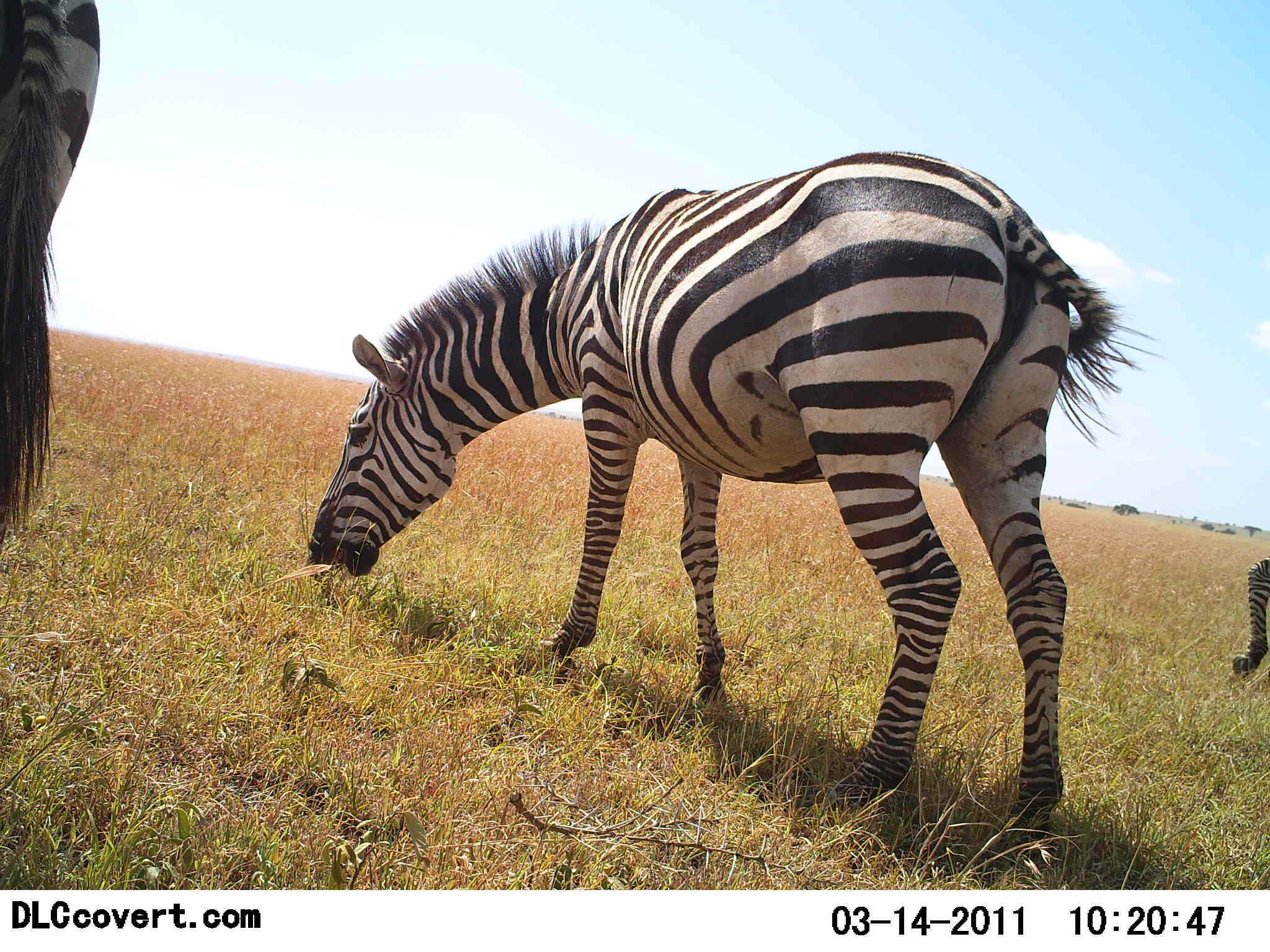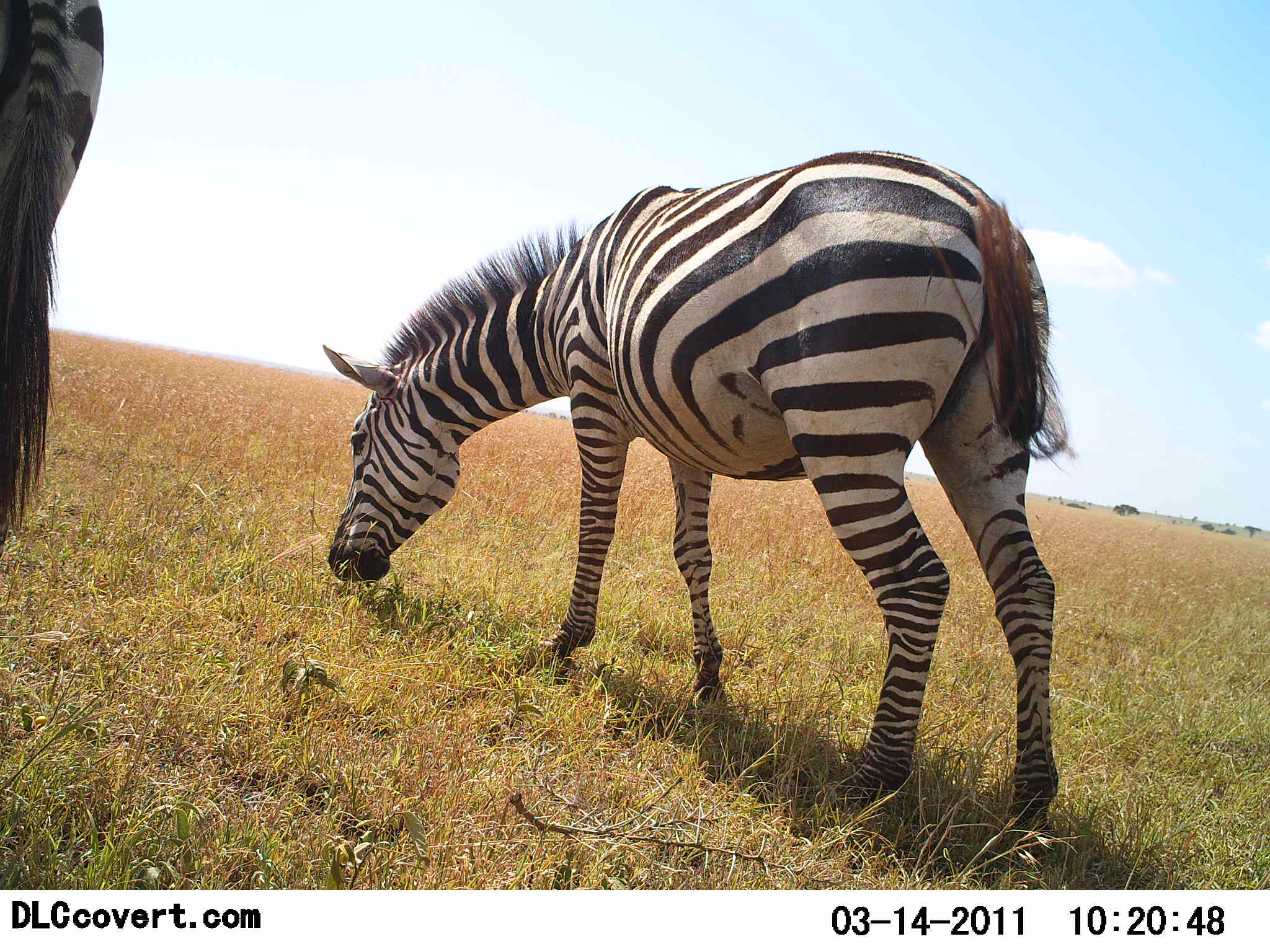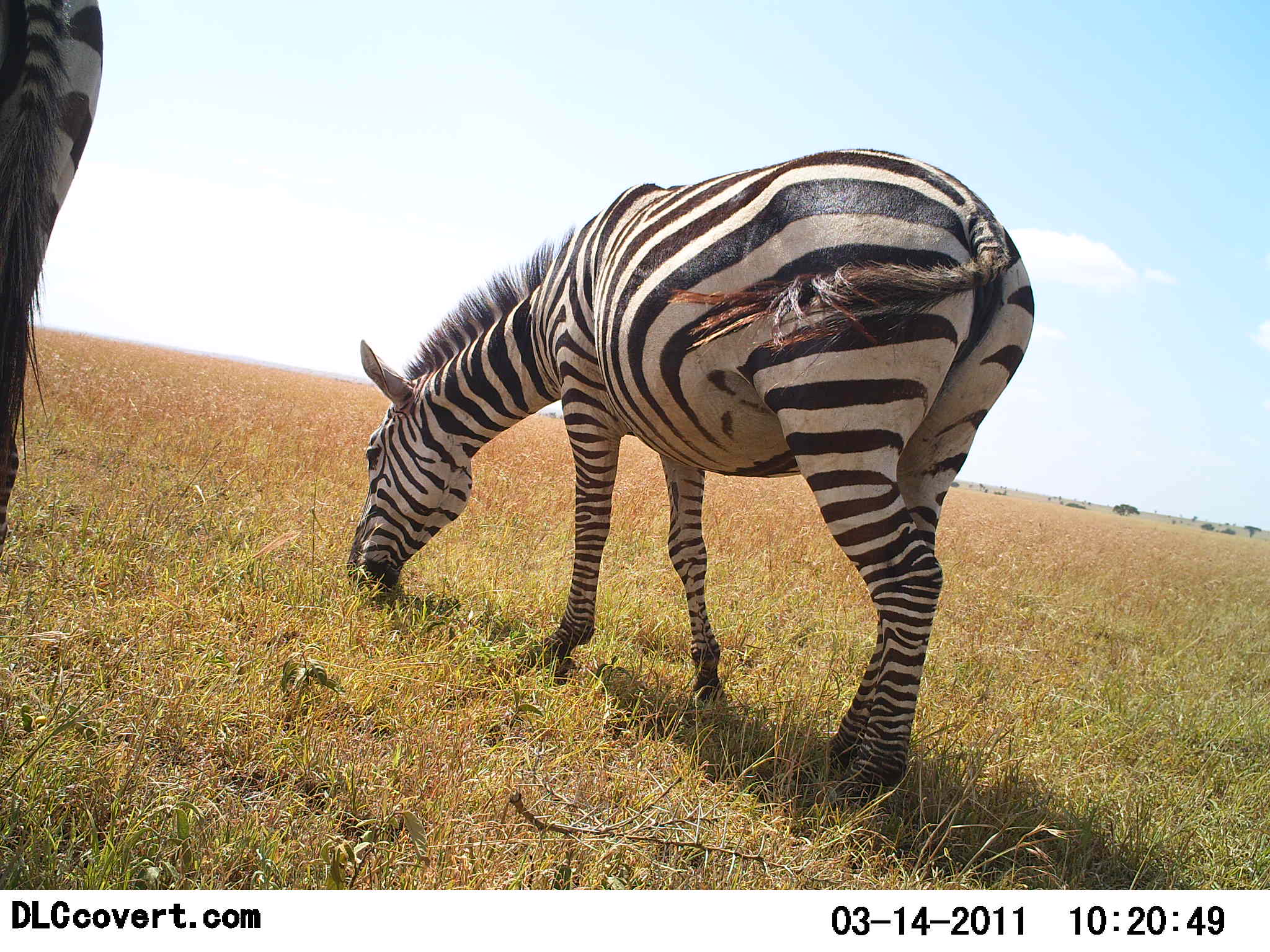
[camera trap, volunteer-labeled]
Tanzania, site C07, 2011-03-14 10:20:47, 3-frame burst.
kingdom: Animalia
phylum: Chordata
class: Mammalia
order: Perissodactyla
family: Equidae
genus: Equus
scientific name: Equus quagga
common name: plains zebra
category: zebra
Zebra (plains zebra) (Equus quagga), count 3. Behavior (volunteer vote fractions): standing 23%, resting 0%, moving 23%, interacting 0%. Young present (vote fraction): 0%. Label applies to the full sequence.